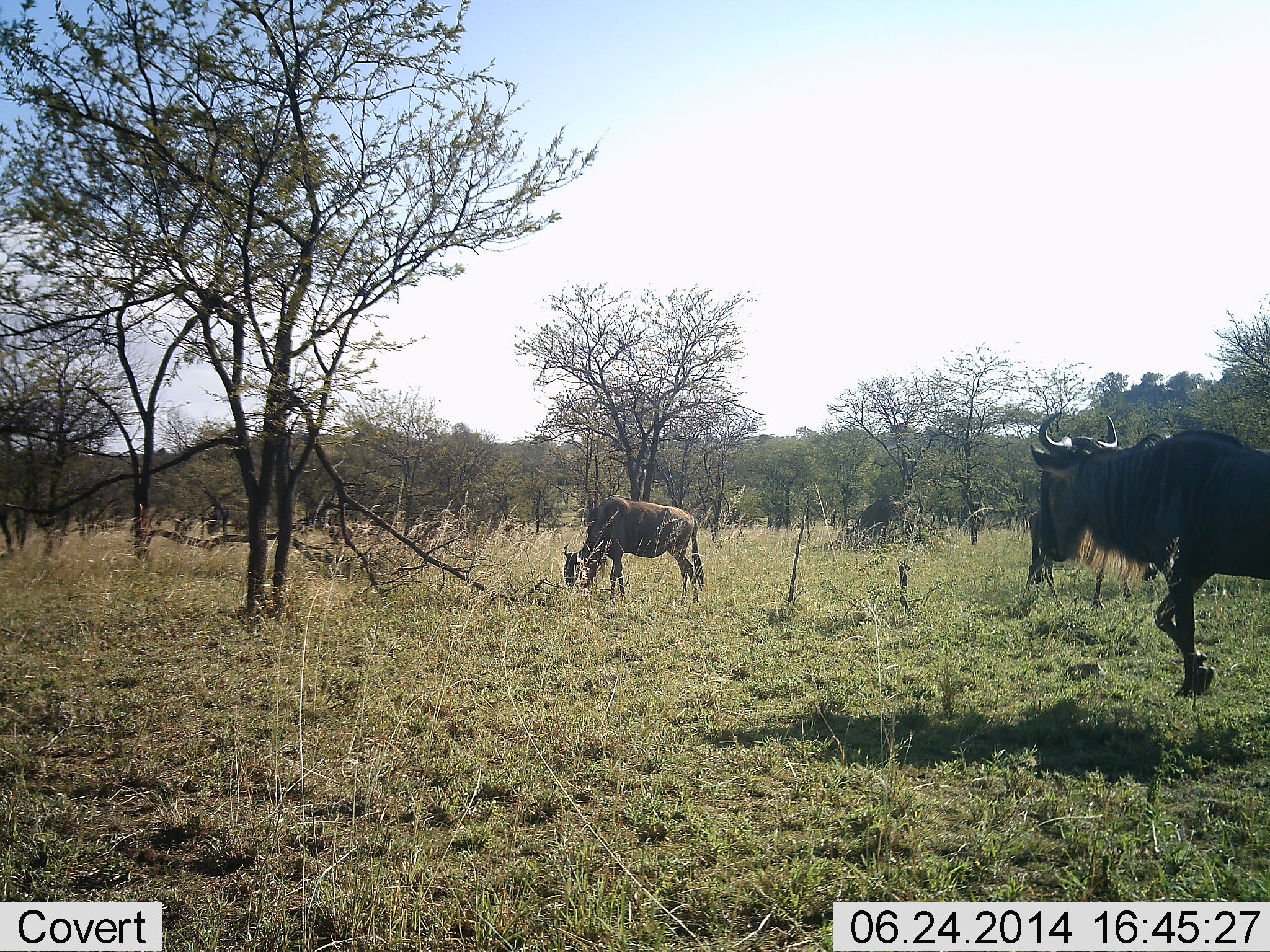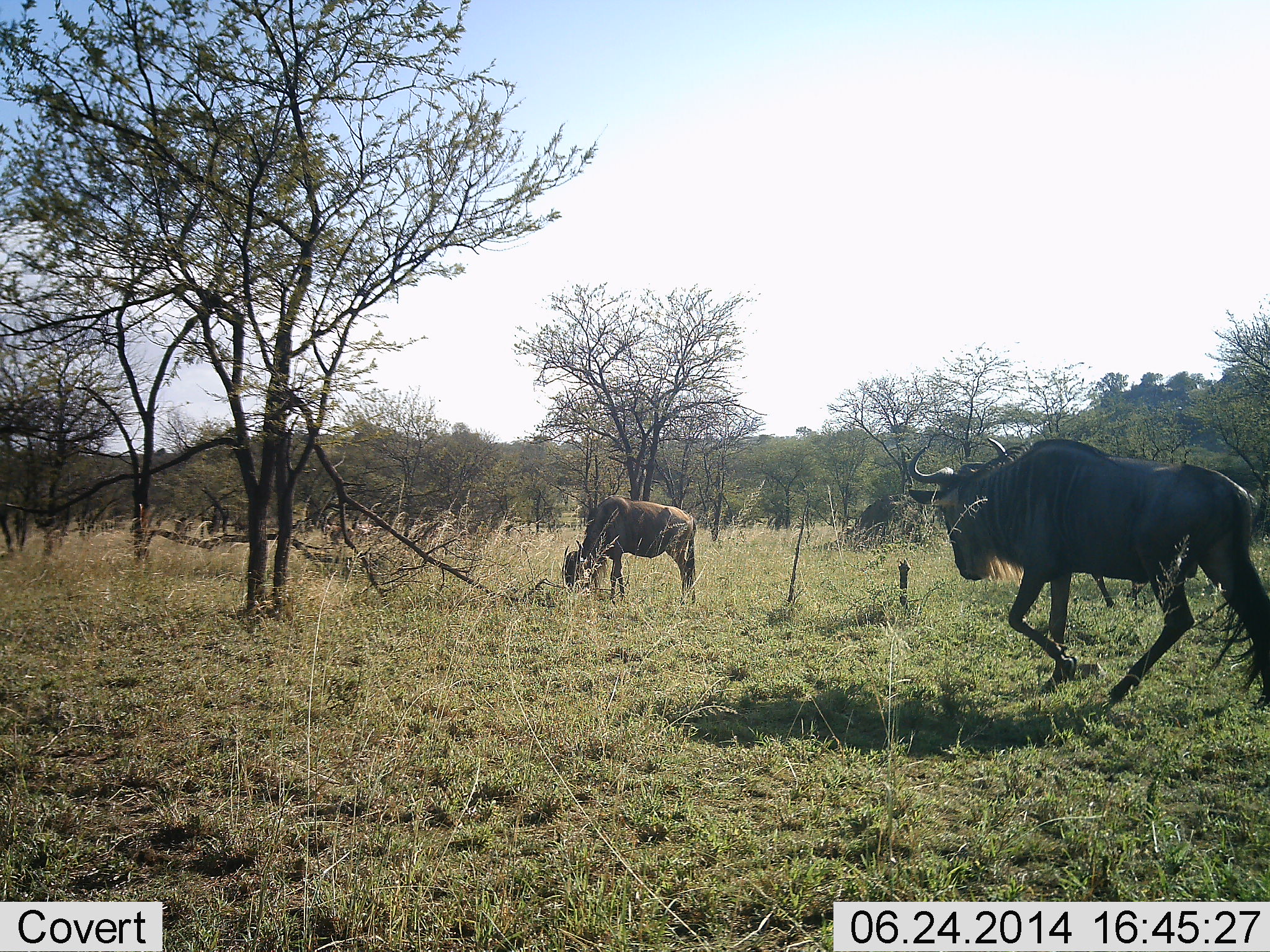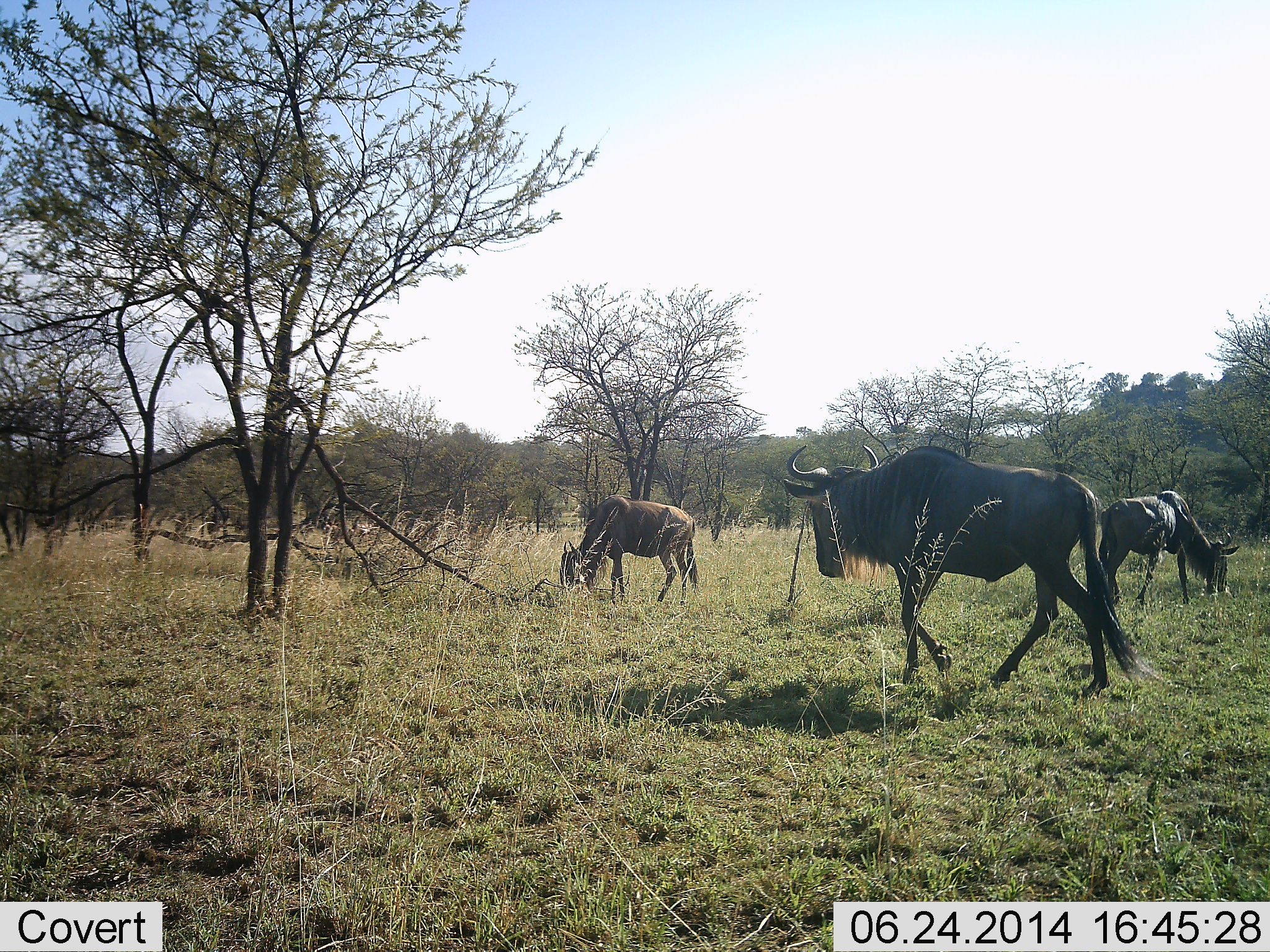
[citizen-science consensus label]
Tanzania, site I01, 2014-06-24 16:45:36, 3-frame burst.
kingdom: Animalia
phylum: Chordata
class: Mammalia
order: Artiodactyla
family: Bovidae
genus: Connochaetes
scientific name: Connochaetes taurinus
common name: blue wildebeest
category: wildebeest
Wildebeest (blue wildebeest) (Connochaetes taurinus), count 3. Behavior (volunteer vote fractions): standing 30%, resting 0%, moving 100%, interacting 0%. Young present (vote fraction): 0%. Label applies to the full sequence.